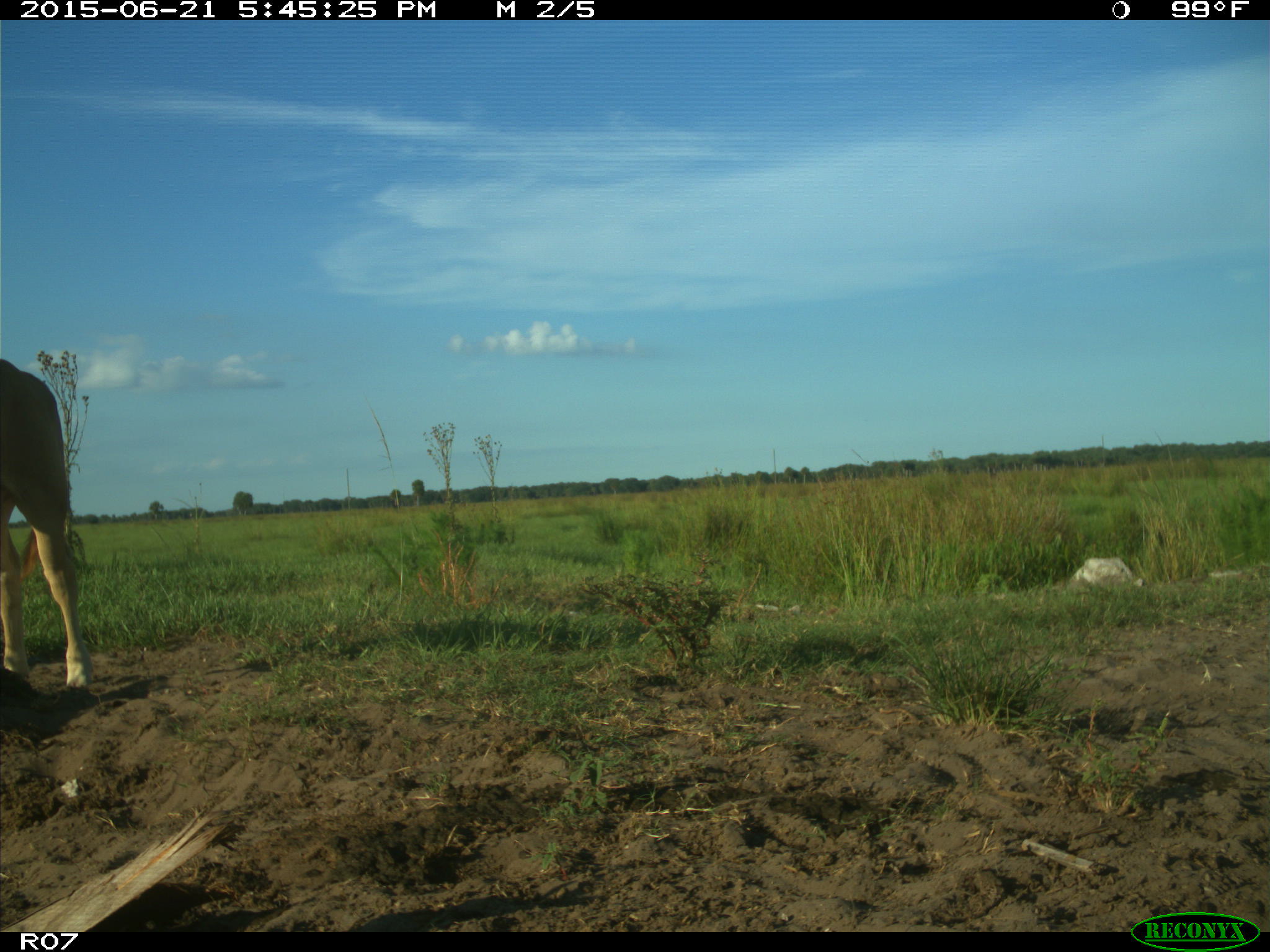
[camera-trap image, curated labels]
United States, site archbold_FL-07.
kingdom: Animalia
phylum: Chordata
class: Mammalia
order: Artiodactyla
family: Bovidae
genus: Bos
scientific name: Bos taurus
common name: domestic cow